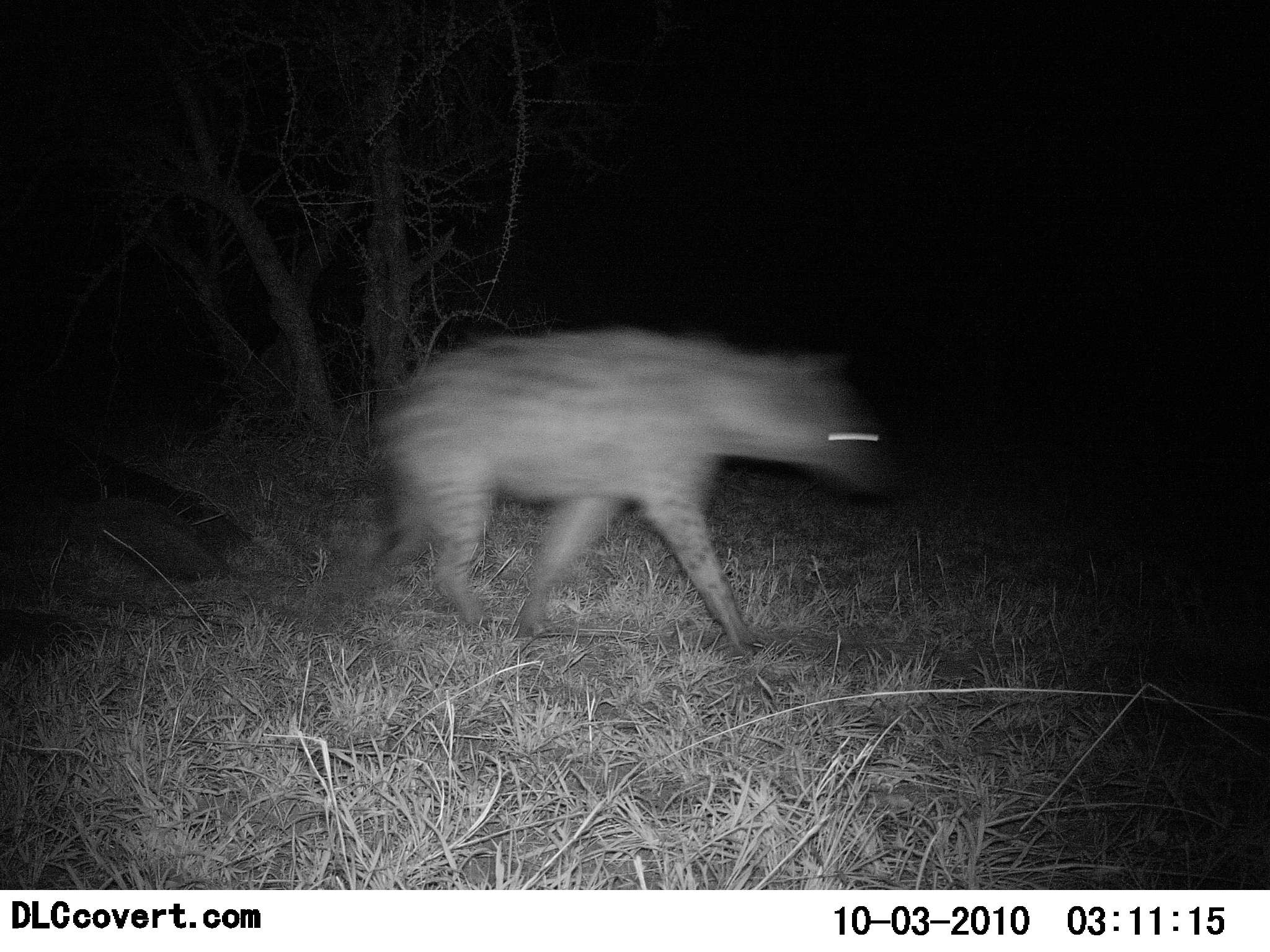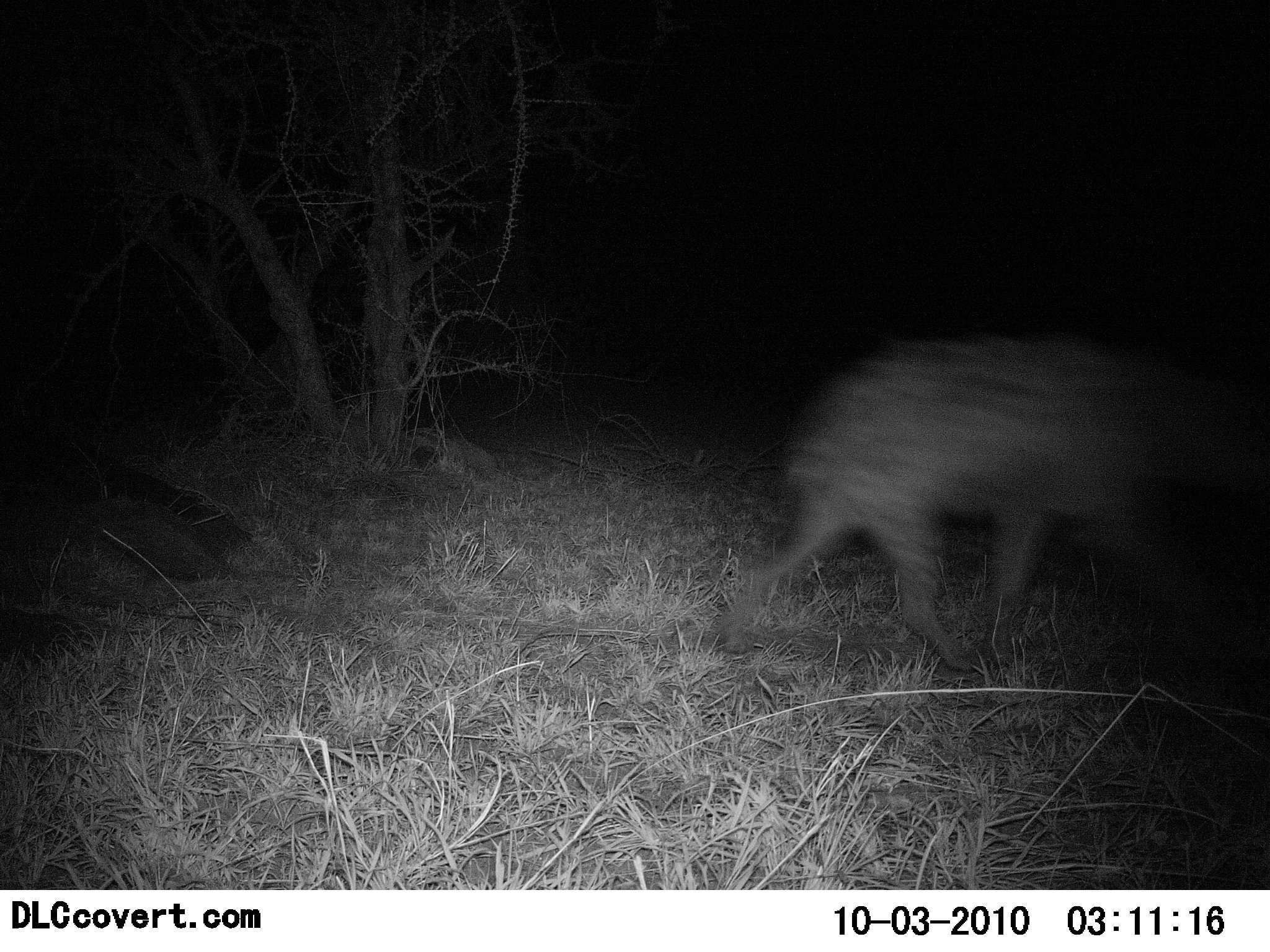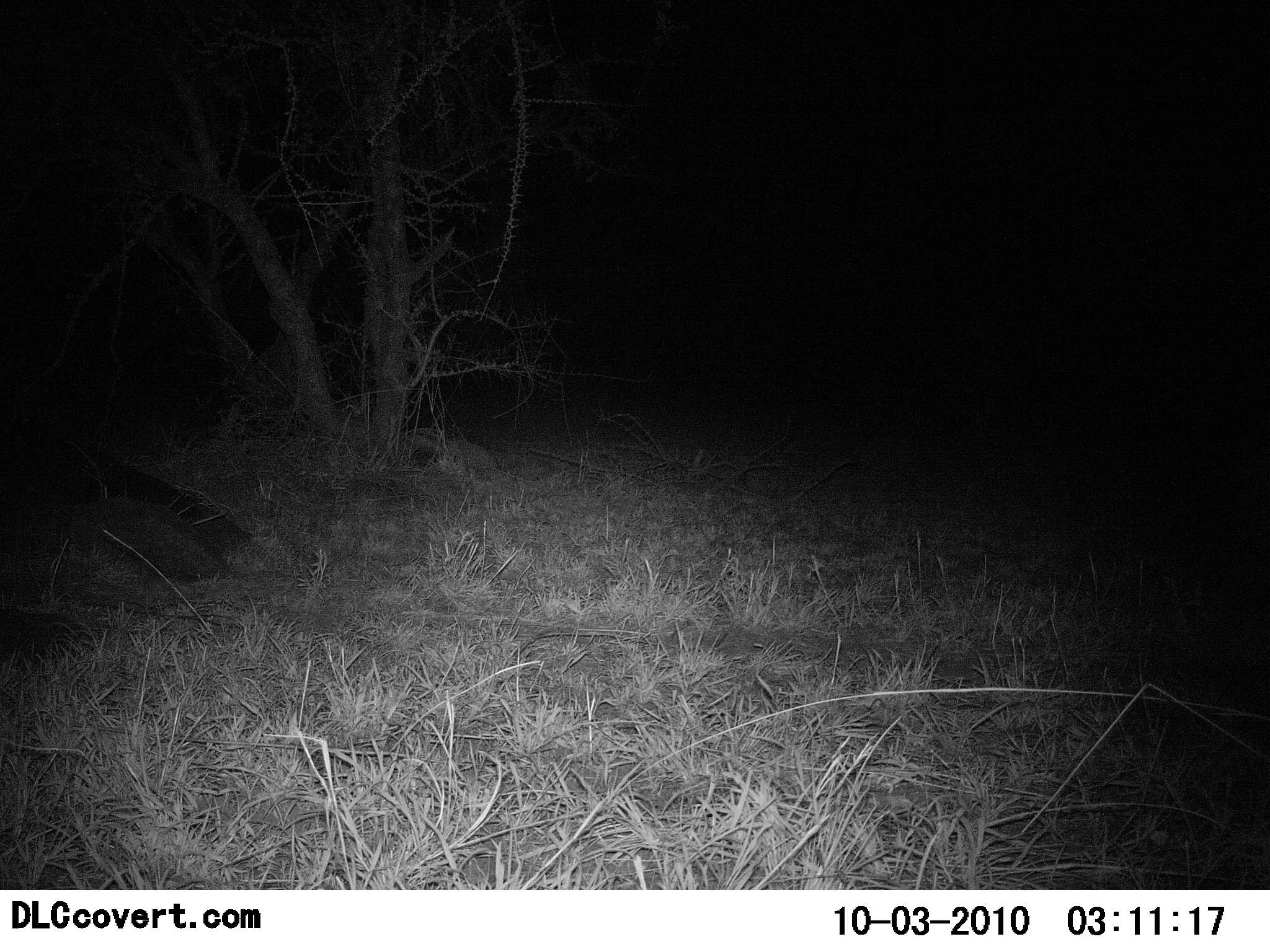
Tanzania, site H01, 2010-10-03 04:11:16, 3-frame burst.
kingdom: Animalia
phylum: Chordata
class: Mammalia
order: Carnivora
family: Hyaenidae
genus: Crocuta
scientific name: Crocuta crocuta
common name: spotted hyena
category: hyenaspotted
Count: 1.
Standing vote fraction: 0%.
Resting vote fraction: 0%.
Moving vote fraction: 100%.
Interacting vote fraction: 0%.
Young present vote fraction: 0%.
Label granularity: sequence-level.